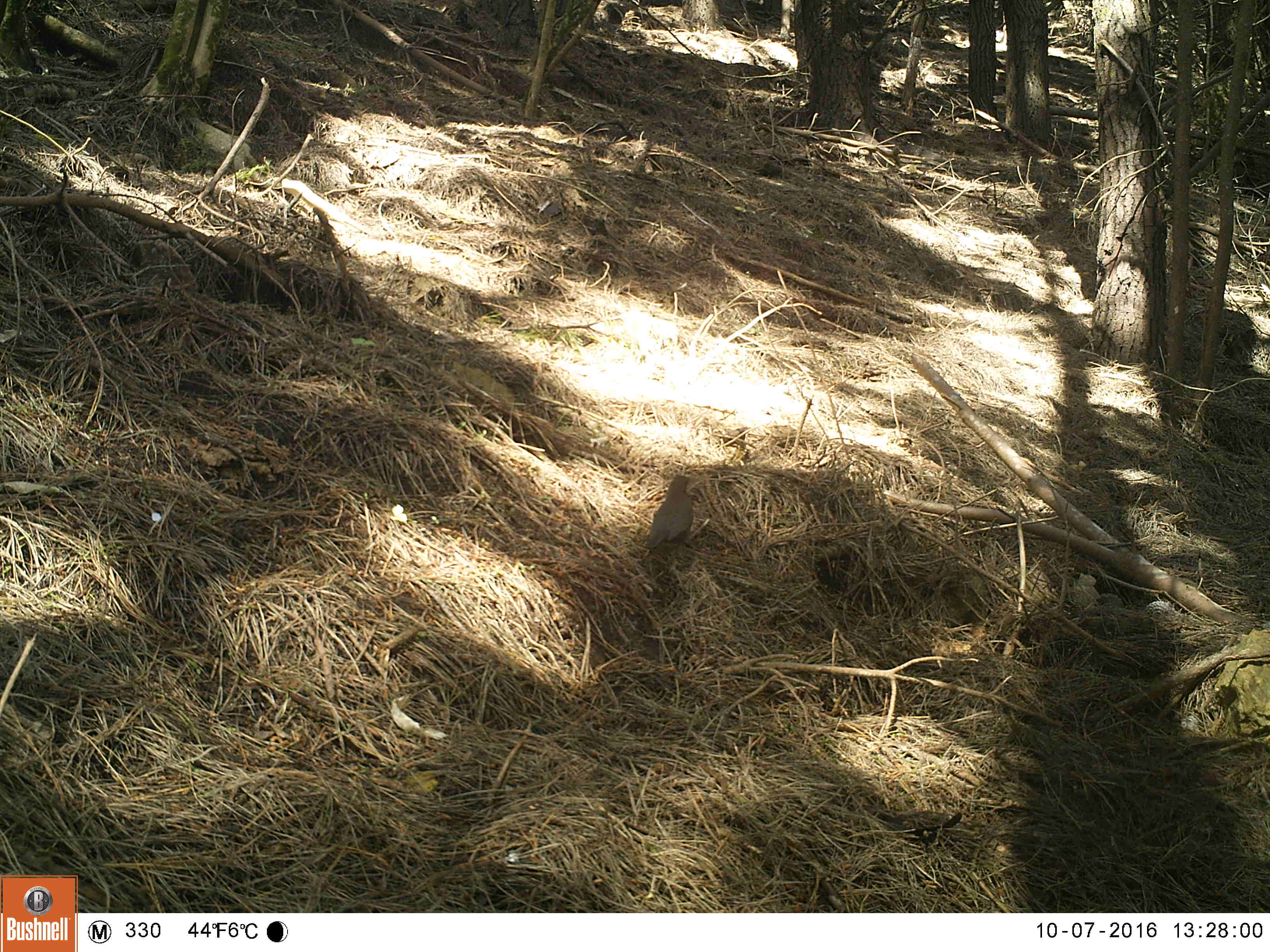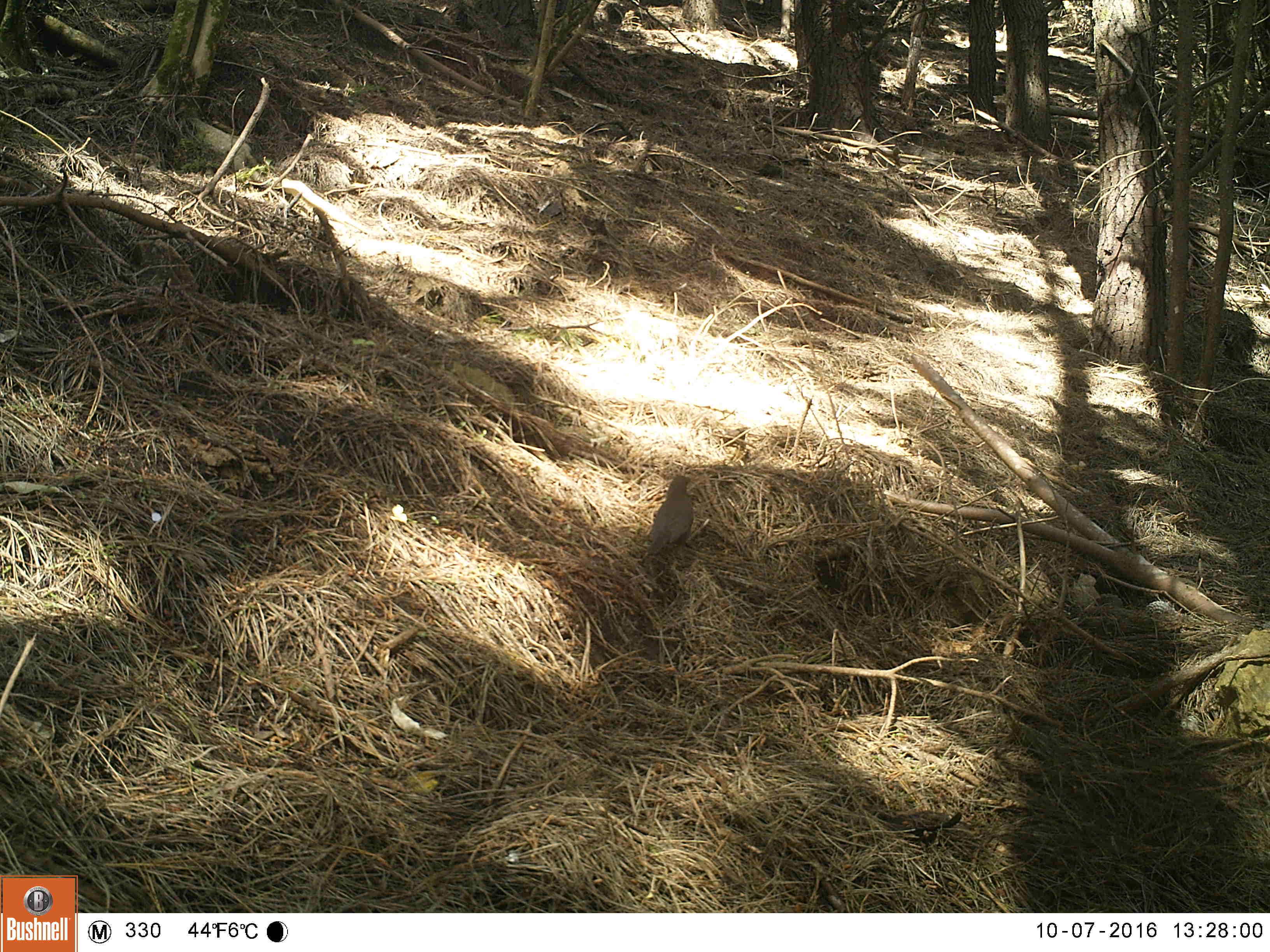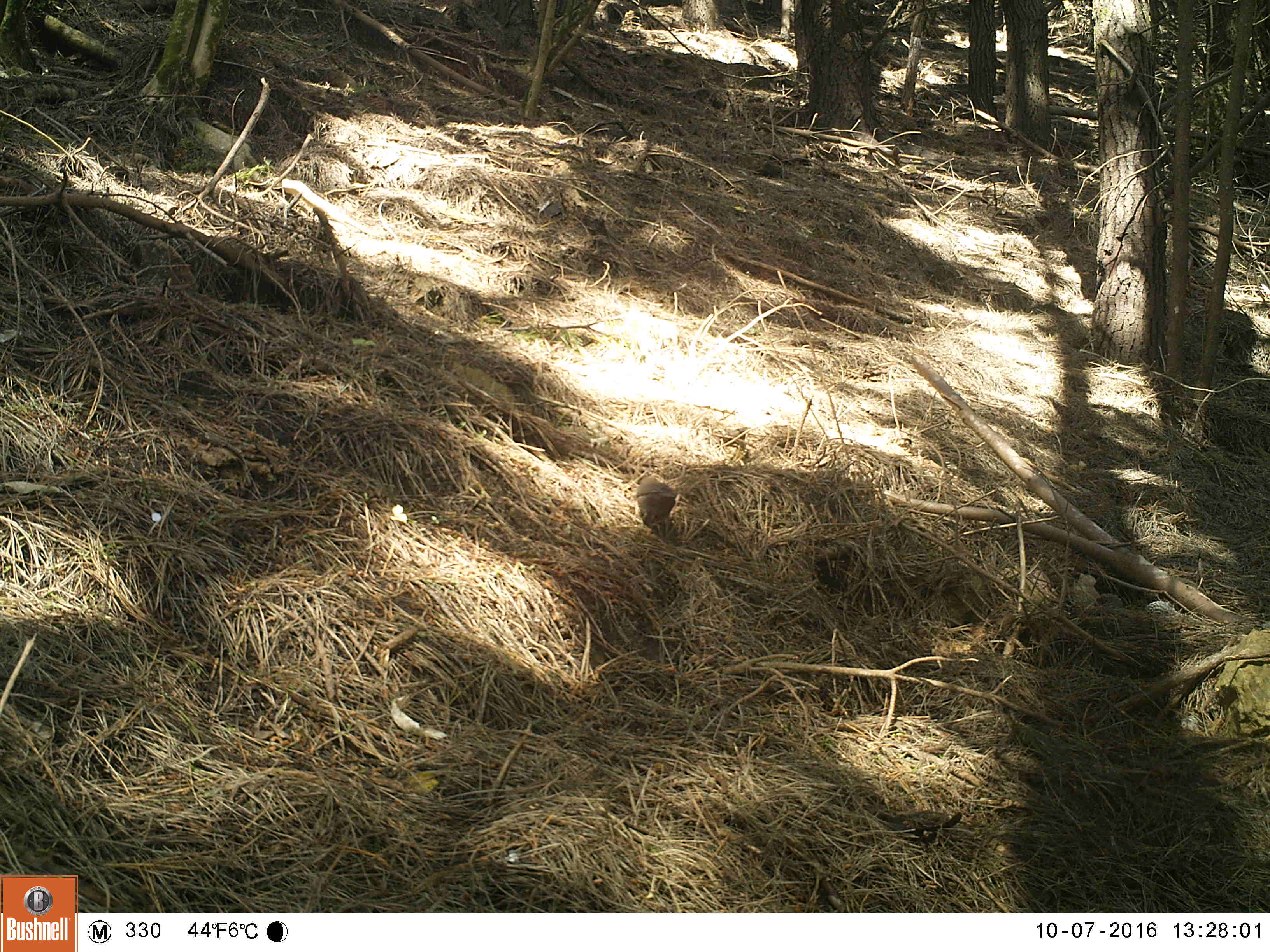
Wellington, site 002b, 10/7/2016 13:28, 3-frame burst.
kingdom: Animalia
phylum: Chordata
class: Aves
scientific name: Aves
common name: bird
Bird (Aves).